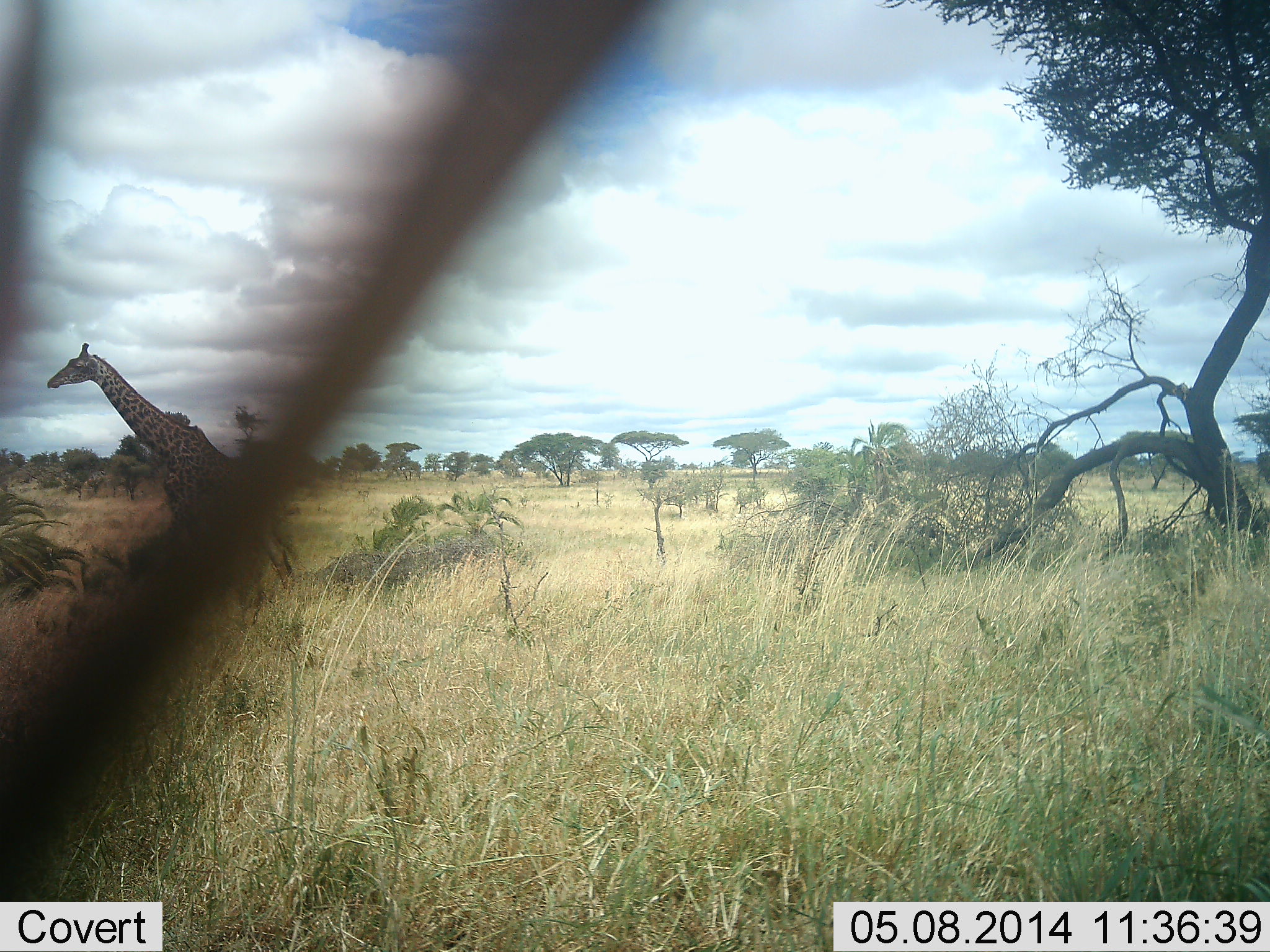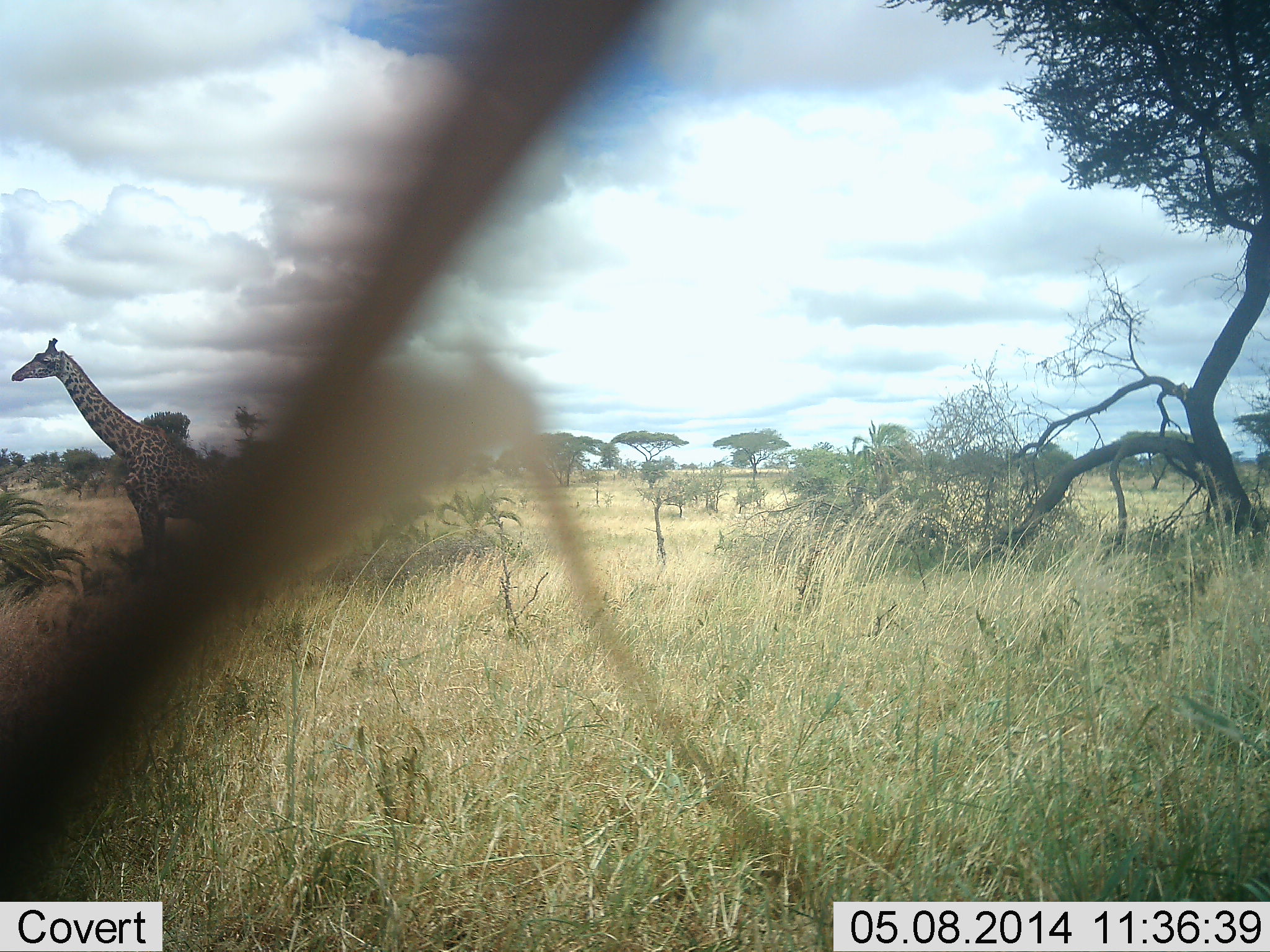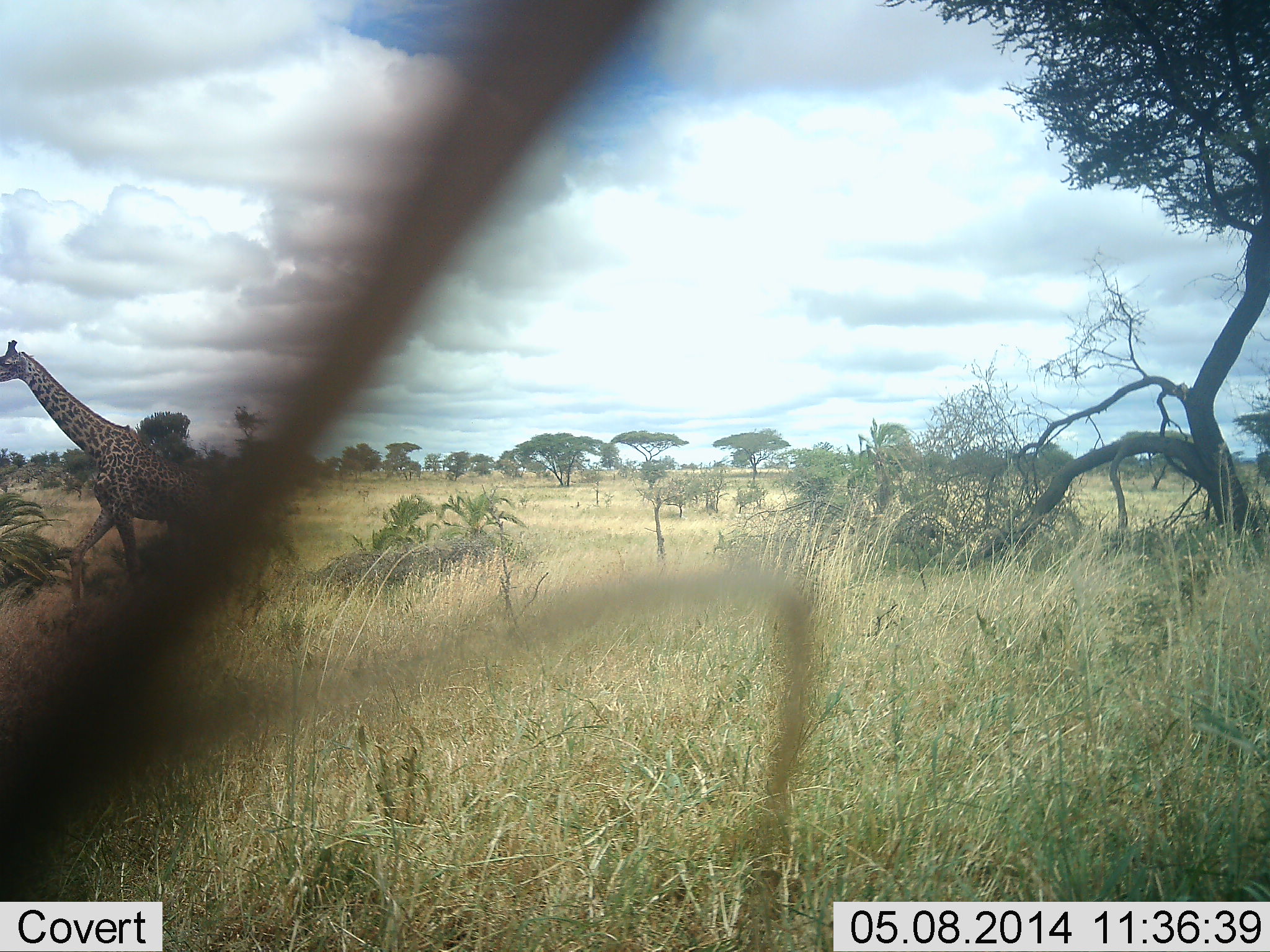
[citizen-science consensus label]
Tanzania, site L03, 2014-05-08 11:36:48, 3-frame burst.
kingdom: Animalia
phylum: Chordata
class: Mammalia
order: Artiodactyla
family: Giraffidae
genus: Giraffa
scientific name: Giraffa camelopardalis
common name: giraffe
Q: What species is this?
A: Giraffe (Giraffa camelopardalis).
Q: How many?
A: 1.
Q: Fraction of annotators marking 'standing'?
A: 0%.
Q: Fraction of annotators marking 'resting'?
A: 0%.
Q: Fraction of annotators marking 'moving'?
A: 100%.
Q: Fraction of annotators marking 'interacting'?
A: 0%.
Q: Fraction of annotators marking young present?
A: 0%.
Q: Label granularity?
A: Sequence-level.